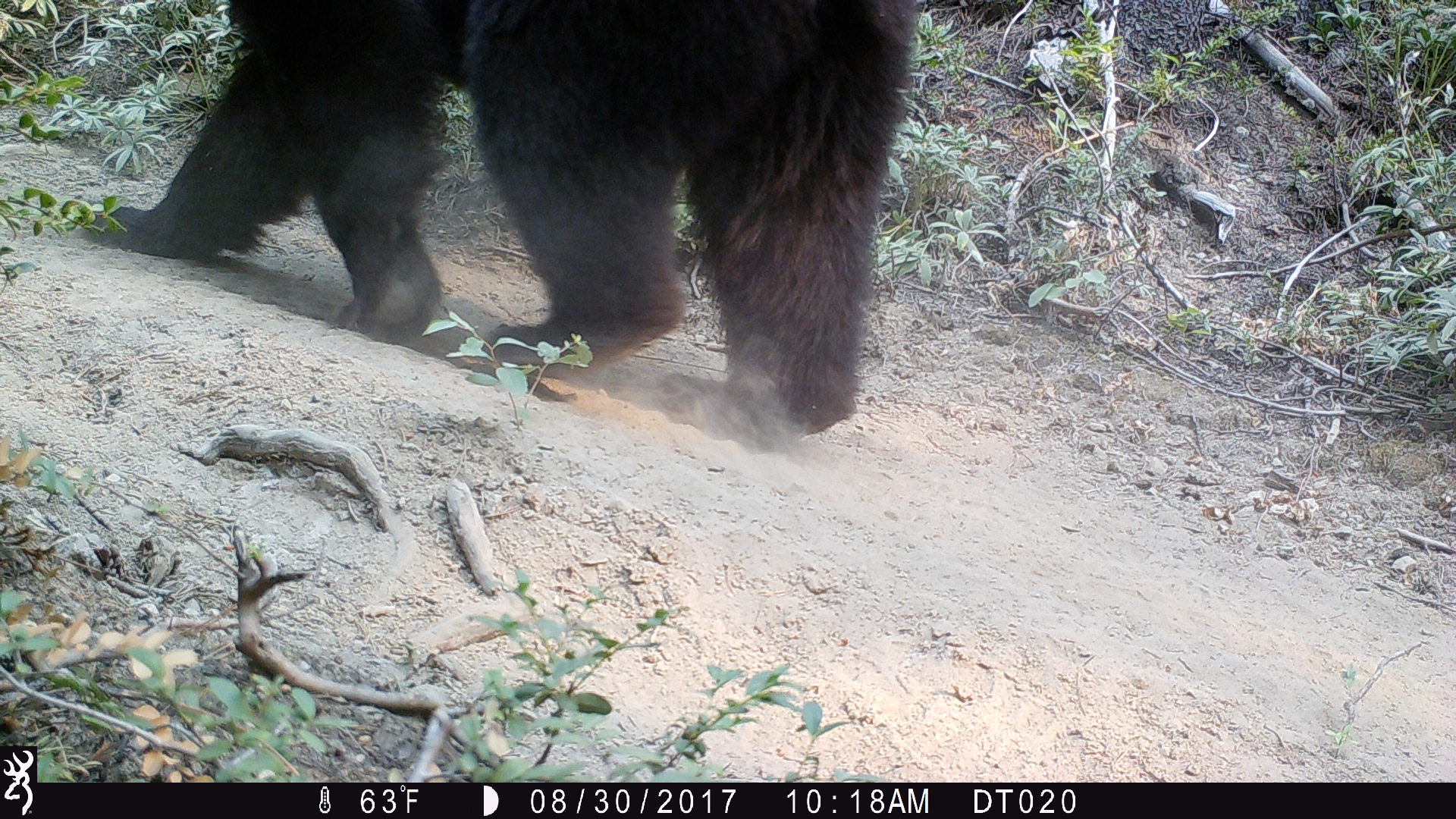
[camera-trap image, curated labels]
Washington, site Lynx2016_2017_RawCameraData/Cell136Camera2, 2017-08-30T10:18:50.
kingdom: Animalia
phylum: Chordata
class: Mammalia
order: Carnivora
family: Ursidae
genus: Ursus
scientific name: Ursus americanus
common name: american black bear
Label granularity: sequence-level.